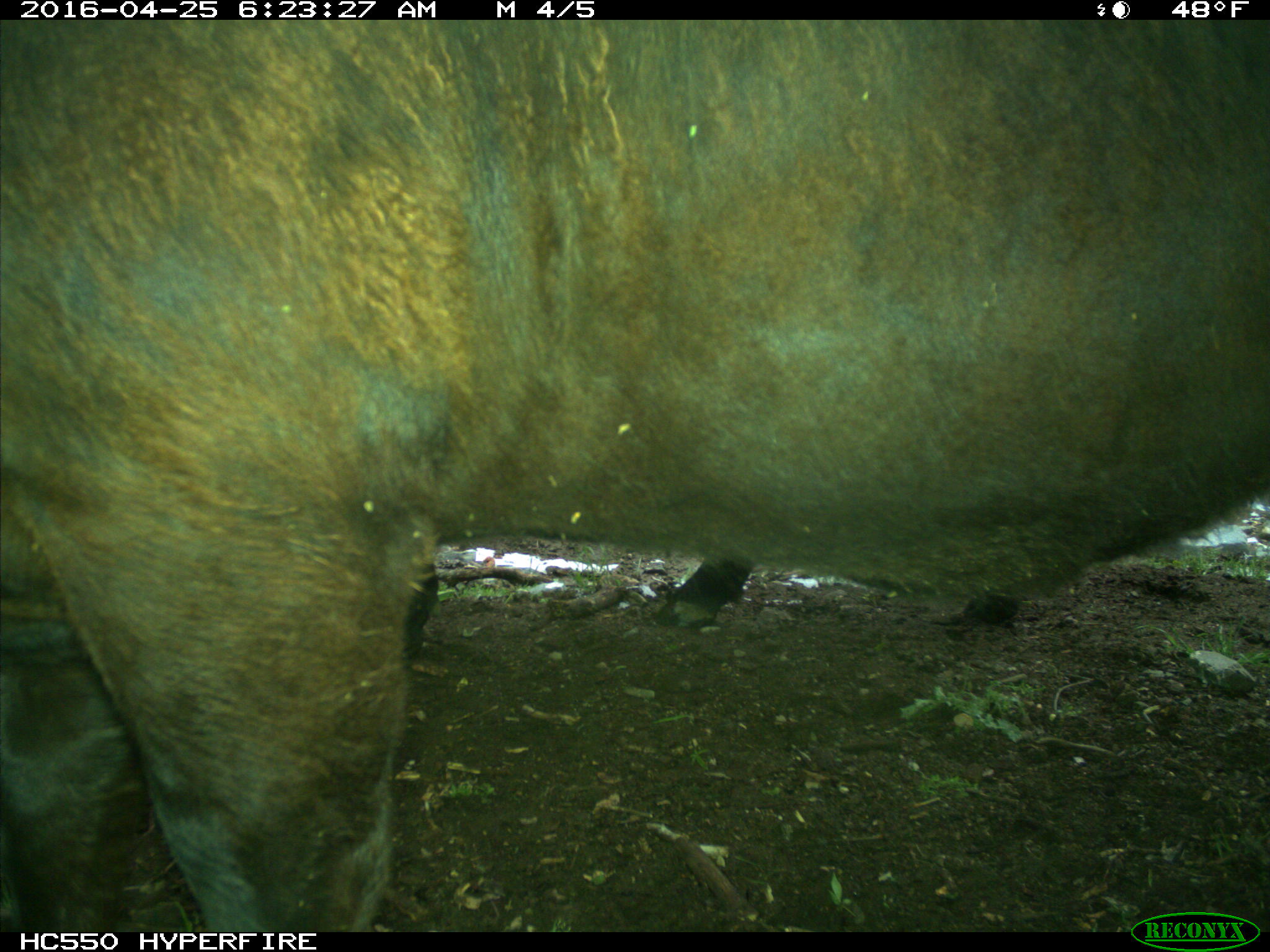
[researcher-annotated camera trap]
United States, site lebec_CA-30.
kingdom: Animalia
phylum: Chordata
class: Mammalia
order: Artiodactyla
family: Bovidae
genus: Bos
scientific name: Bos taurus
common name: domestic cow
Bos taurus (domestic cow).